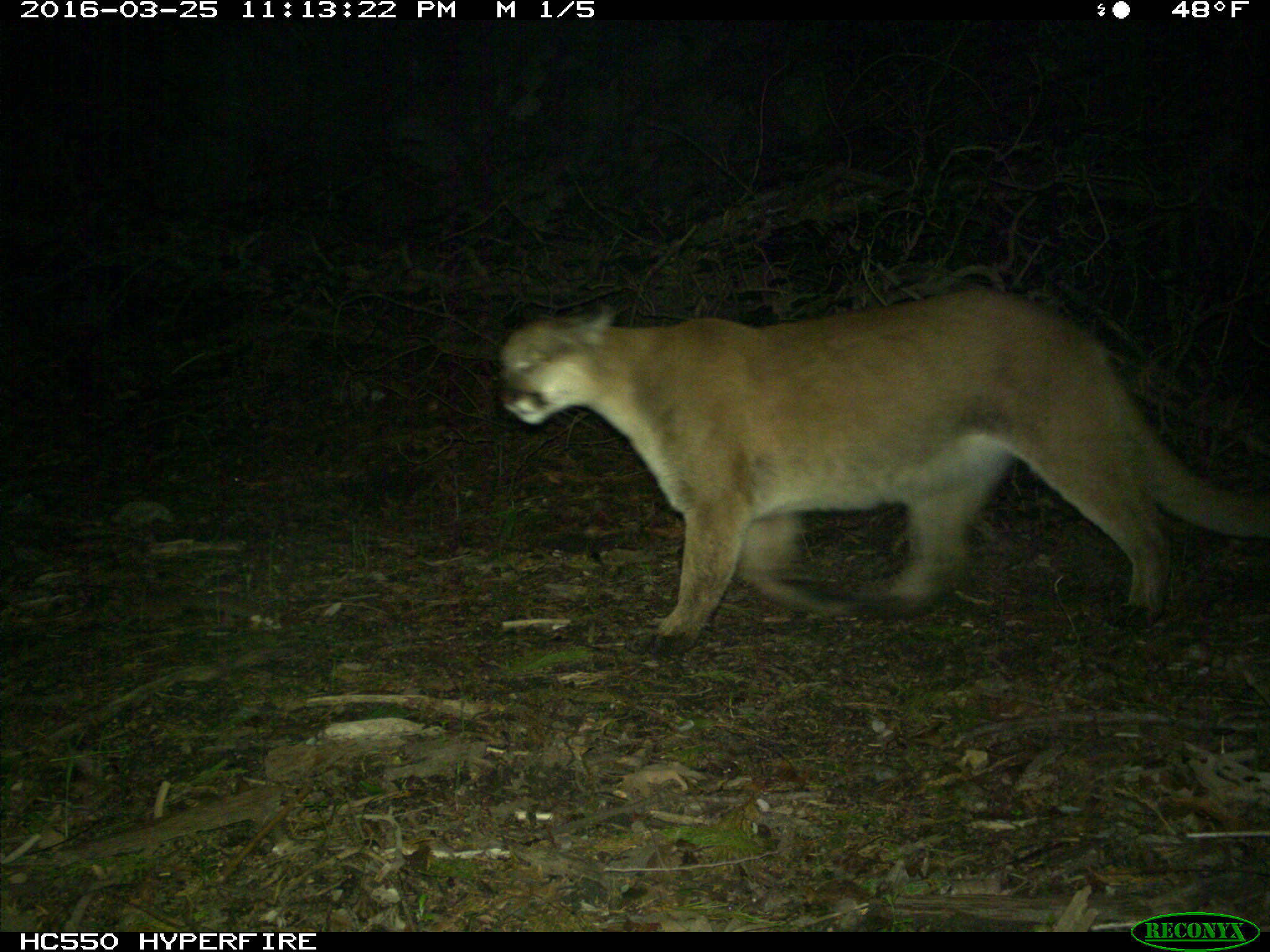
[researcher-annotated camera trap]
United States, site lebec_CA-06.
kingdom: Animalia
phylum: Chordata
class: Mammalia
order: Carnivora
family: Felidae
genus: Puma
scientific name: Puma concolor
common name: mountain lion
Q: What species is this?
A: Puma concolor (mountain lion).